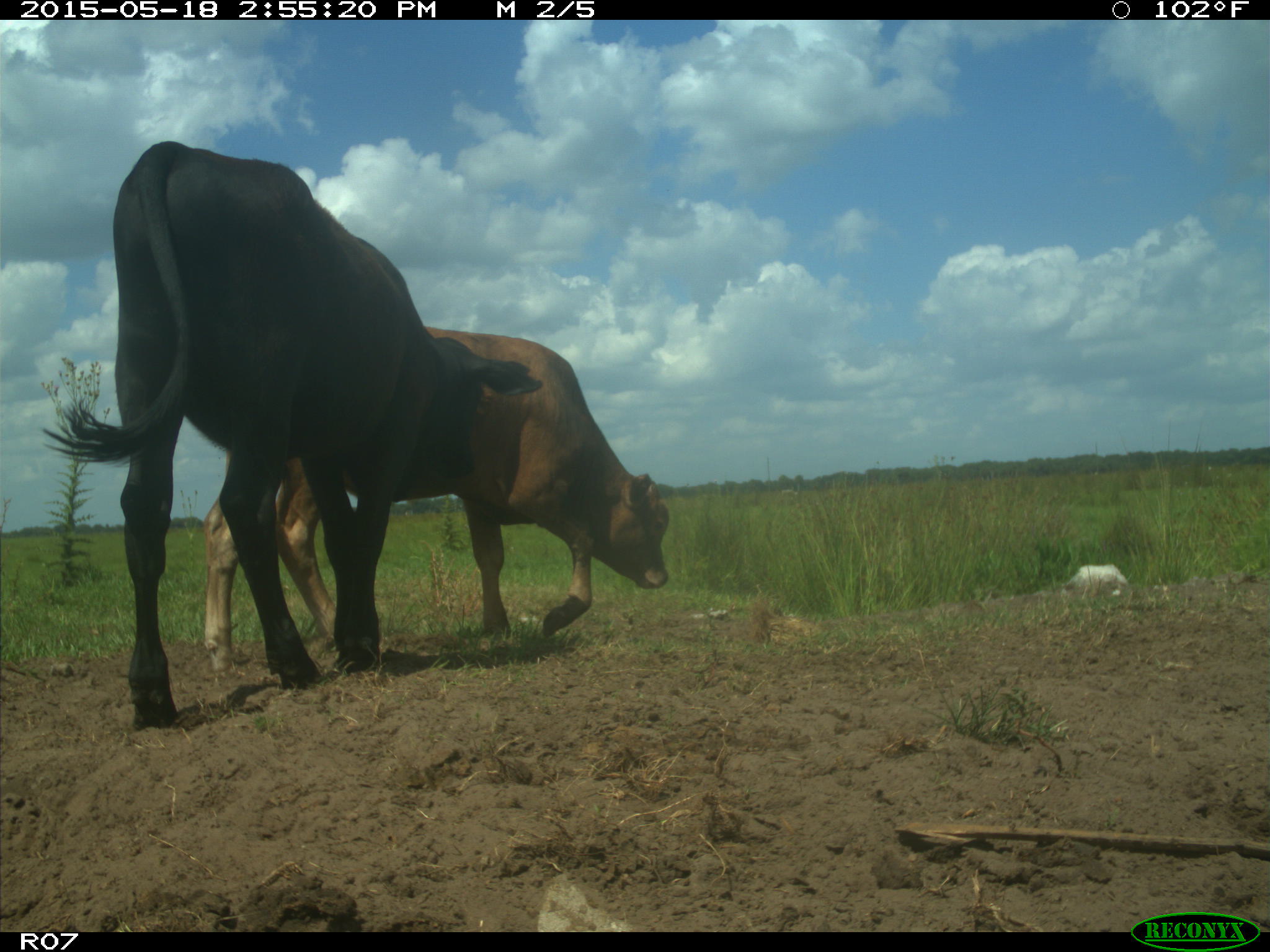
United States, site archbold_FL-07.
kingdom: Animalia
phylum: Chordata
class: Mammalia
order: Artiodactyla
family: Bovidae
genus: Bos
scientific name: Bos taurus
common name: domestic cow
Bos taurus (domestic cow).